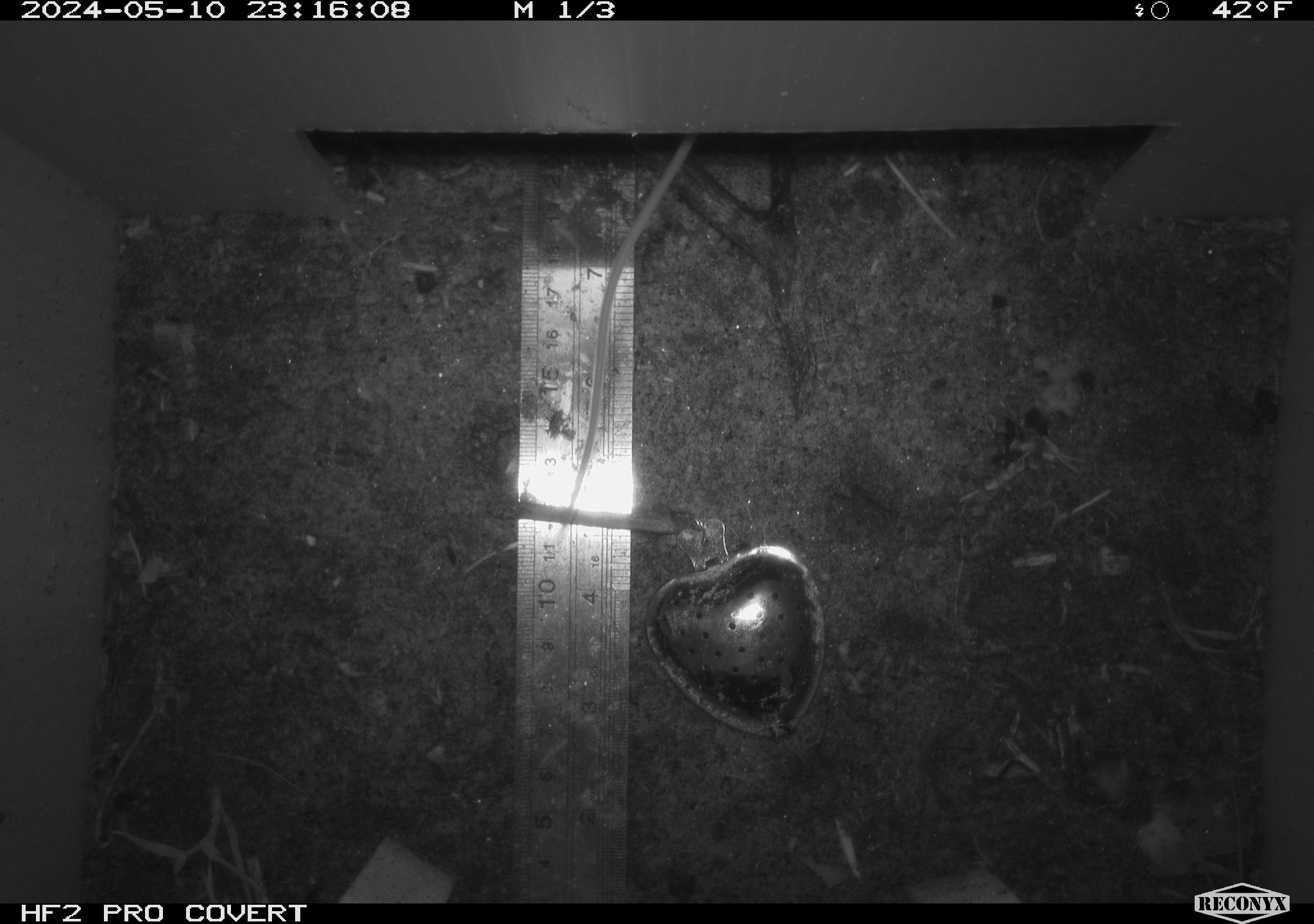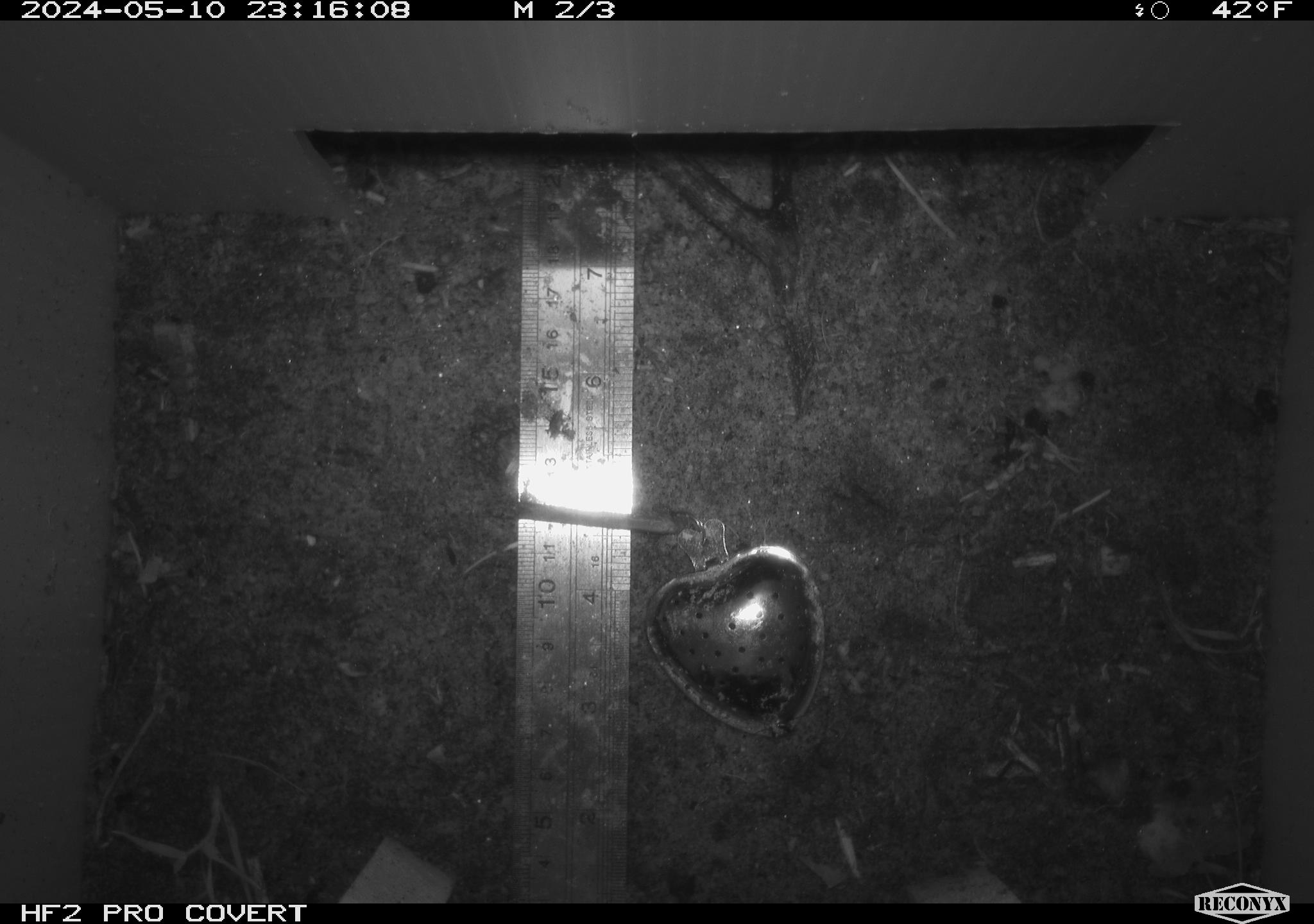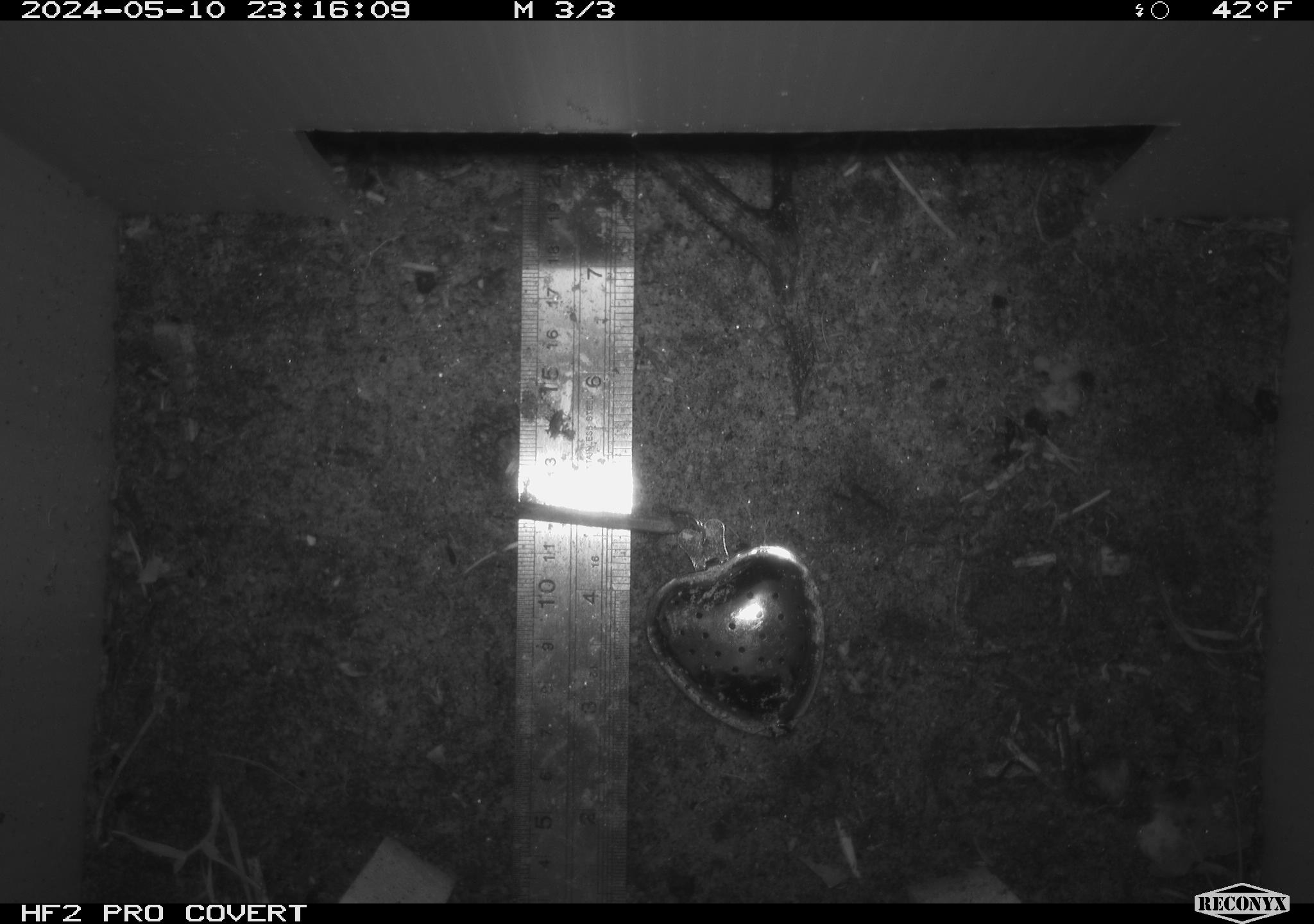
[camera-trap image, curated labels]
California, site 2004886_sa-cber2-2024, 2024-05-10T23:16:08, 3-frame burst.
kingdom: Animalia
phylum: Chordata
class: Mammalia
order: Rodentia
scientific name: Rodentia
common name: mouse species